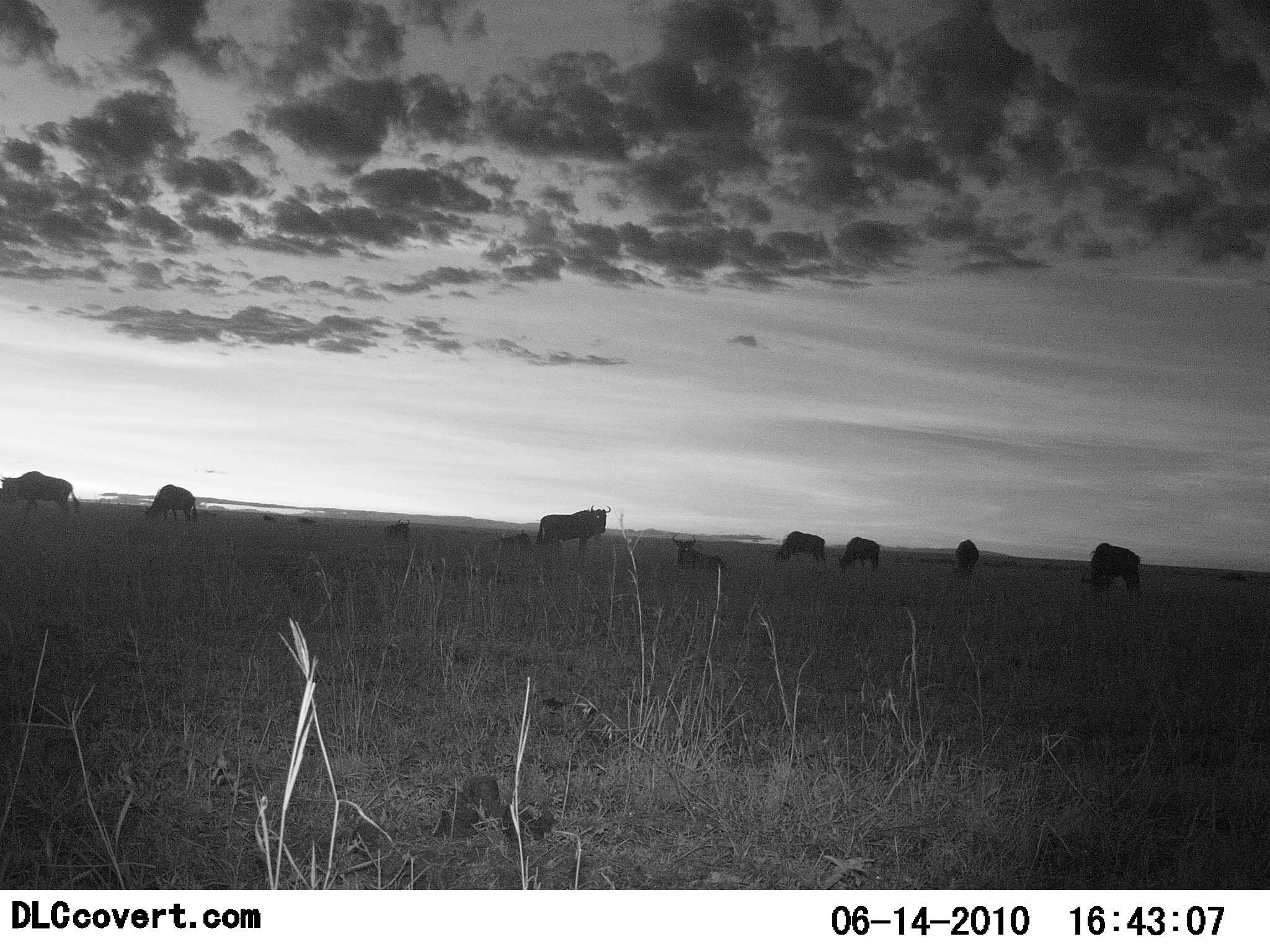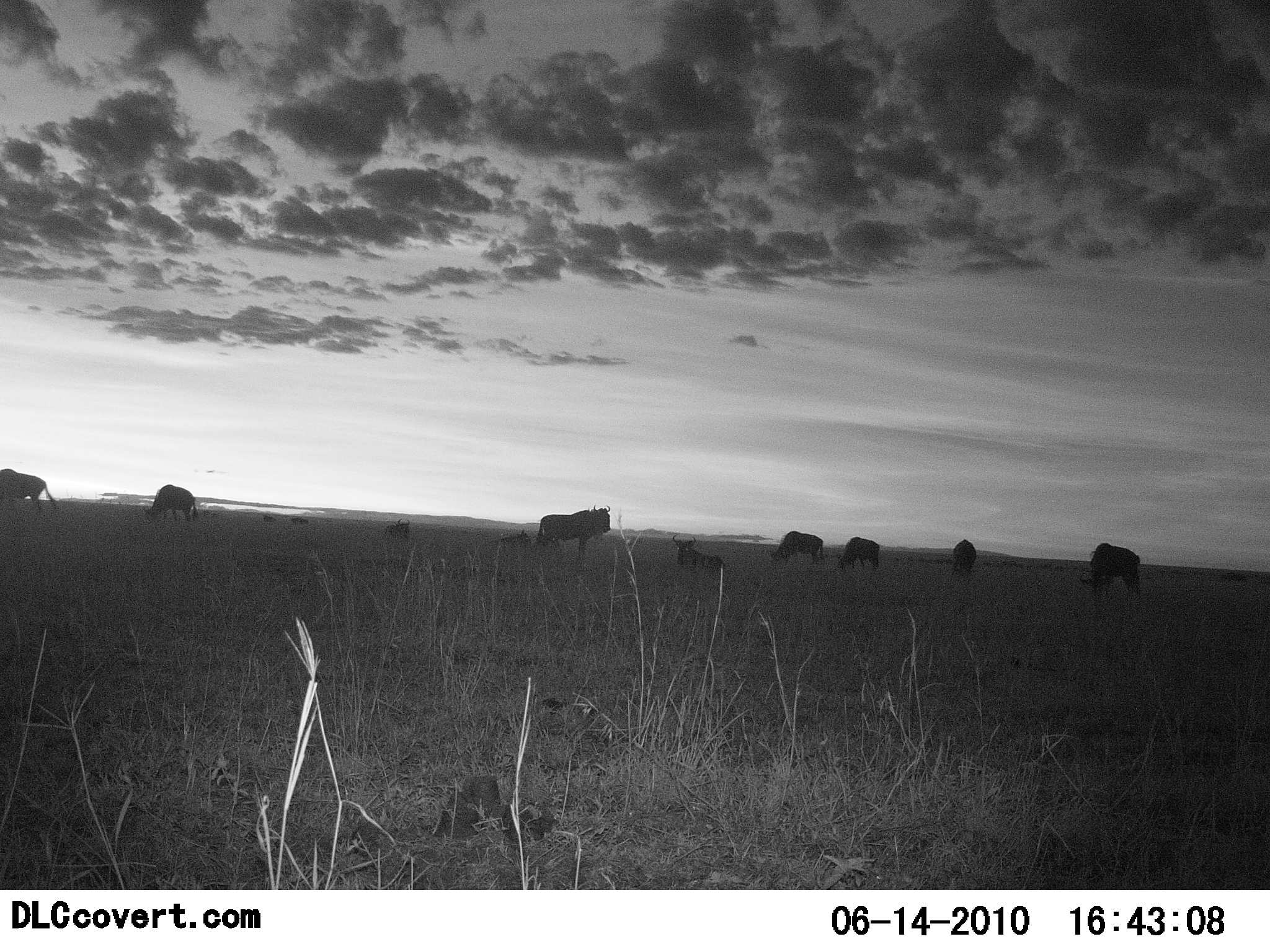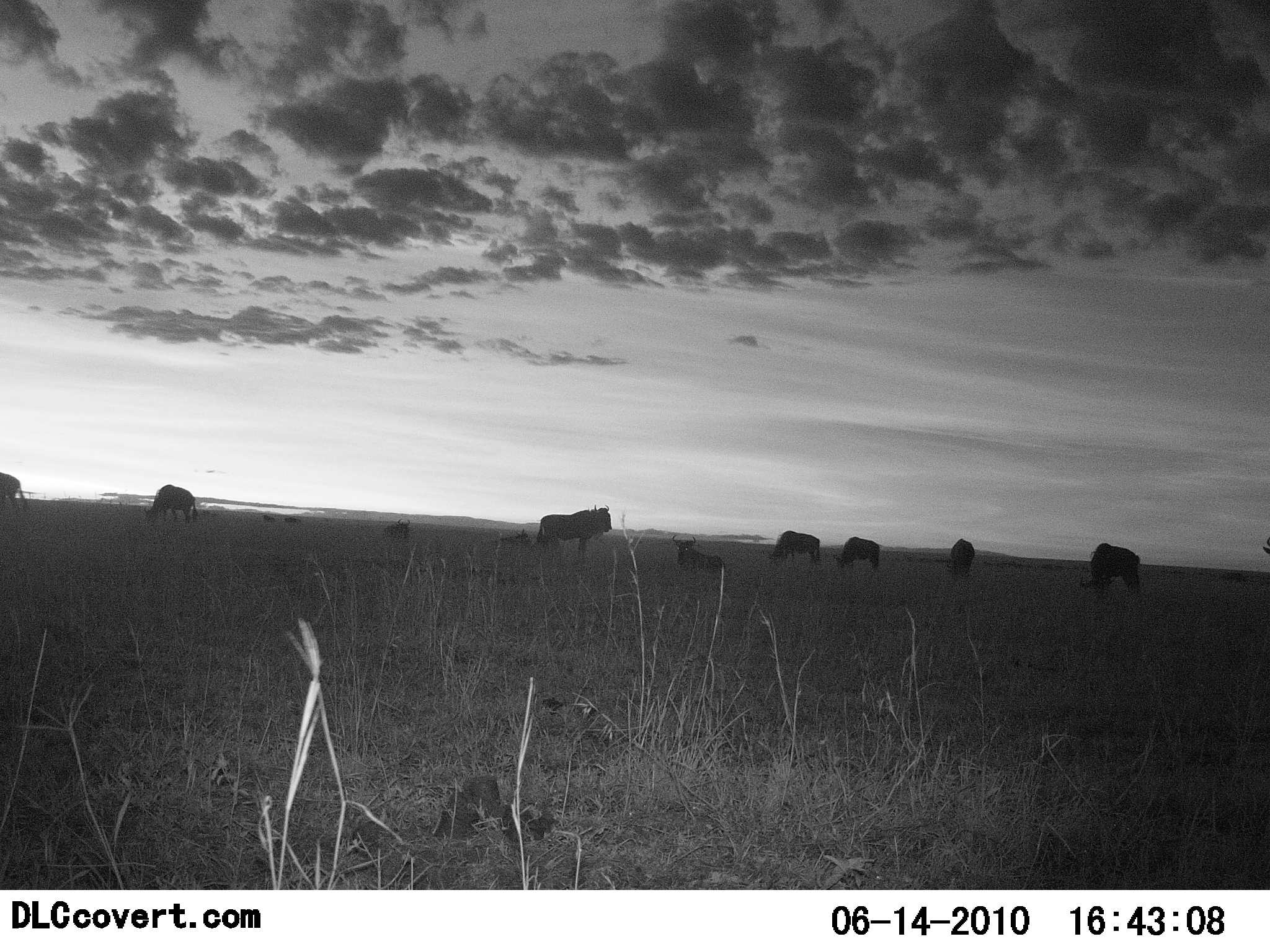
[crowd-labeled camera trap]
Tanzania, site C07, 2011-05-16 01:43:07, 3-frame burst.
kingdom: Animalia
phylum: Chordata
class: Mammalia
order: Artiodactyla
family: Bovidae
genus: Connochaetes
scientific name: Connochaetes taurinus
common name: blue wildebeest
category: wildebeest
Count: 11-50.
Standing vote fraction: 91%.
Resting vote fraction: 82%.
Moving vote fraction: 36%.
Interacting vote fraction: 0%.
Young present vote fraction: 0%.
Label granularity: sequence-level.